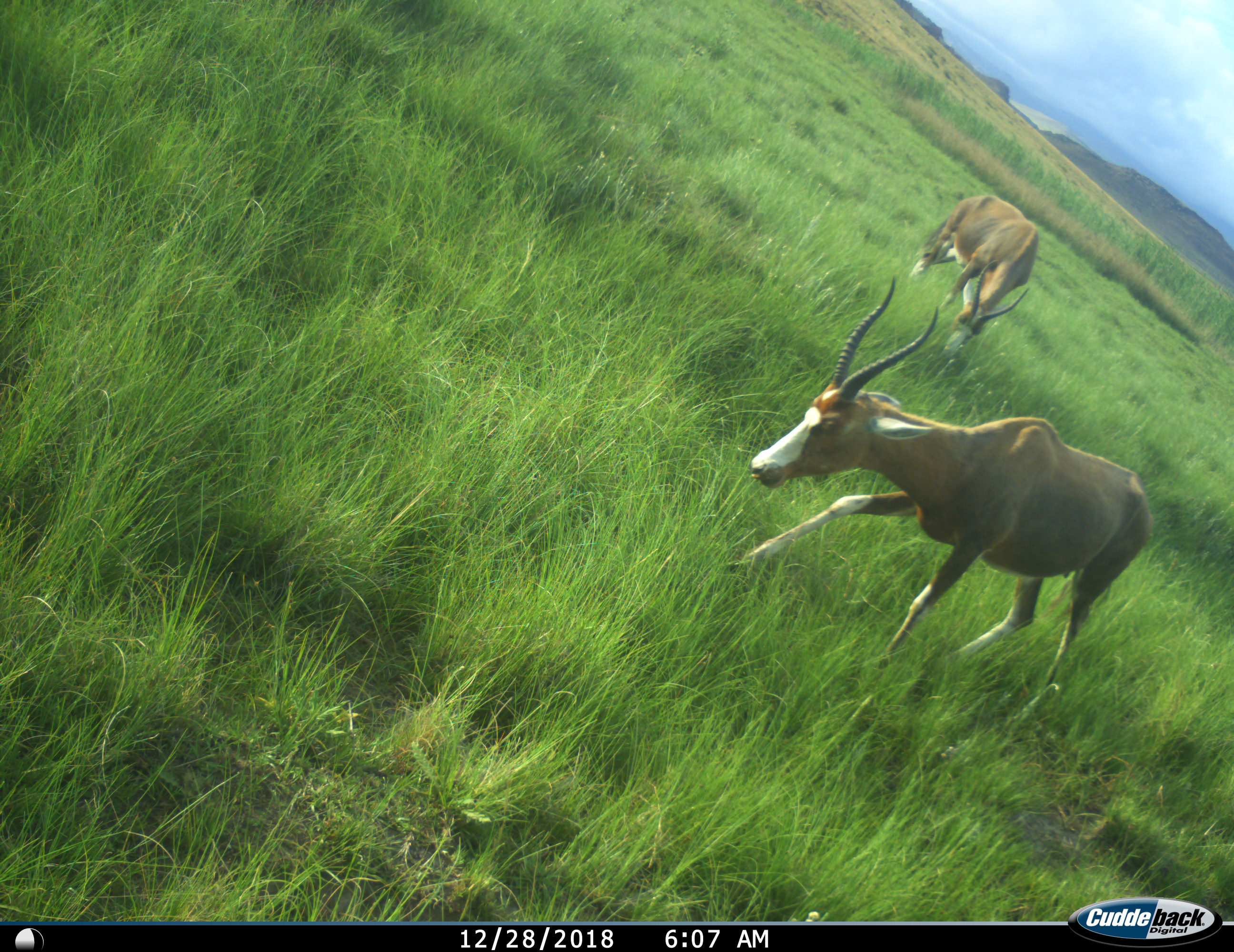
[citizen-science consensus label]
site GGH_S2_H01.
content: unidentified animal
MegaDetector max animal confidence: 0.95